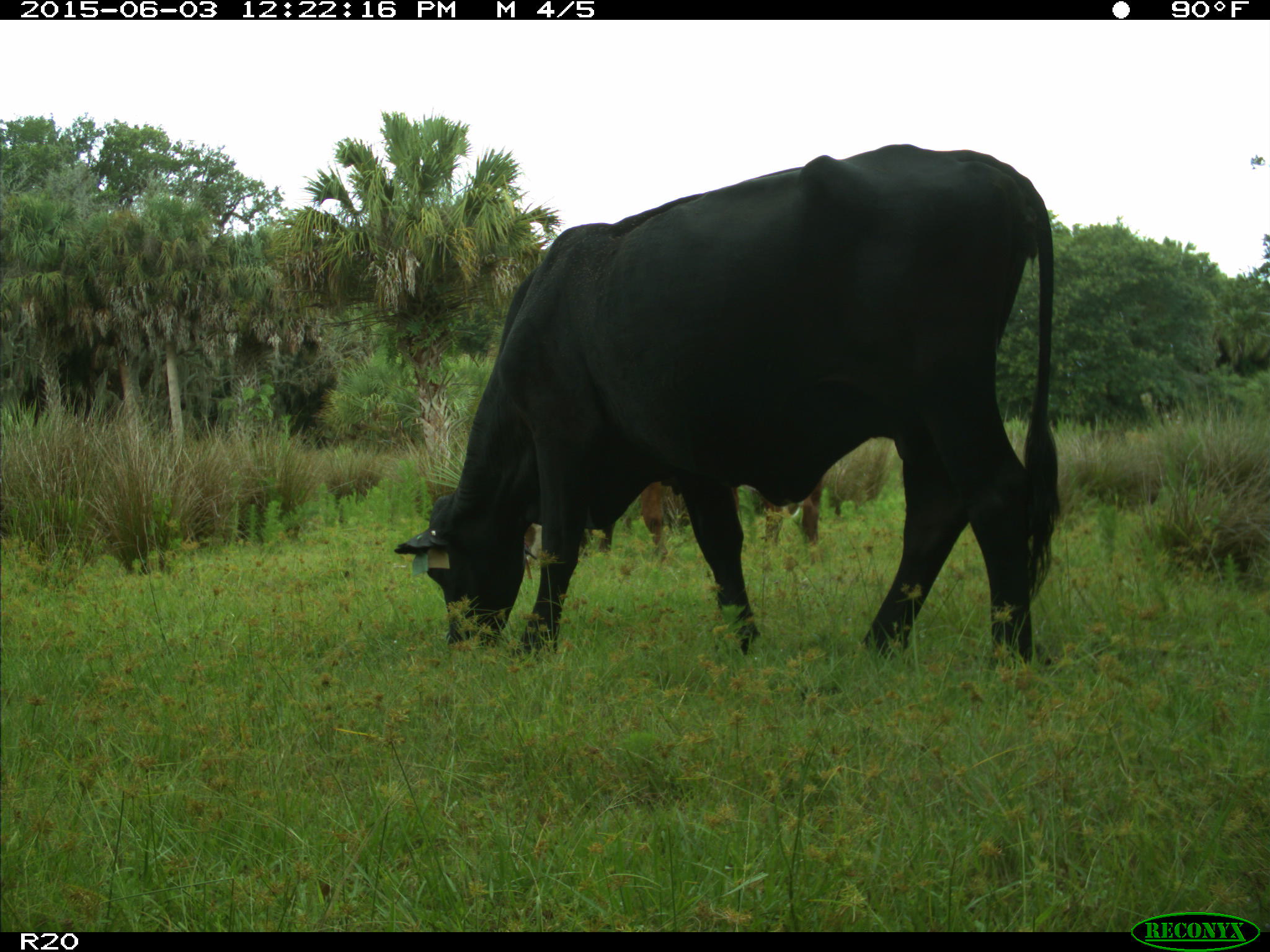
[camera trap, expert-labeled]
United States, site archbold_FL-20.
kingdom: Animalia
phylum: Chordata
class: Mammalia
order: Artiodactyla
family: Bovidae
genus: Bos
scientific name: Bos taurus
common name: domestic cow